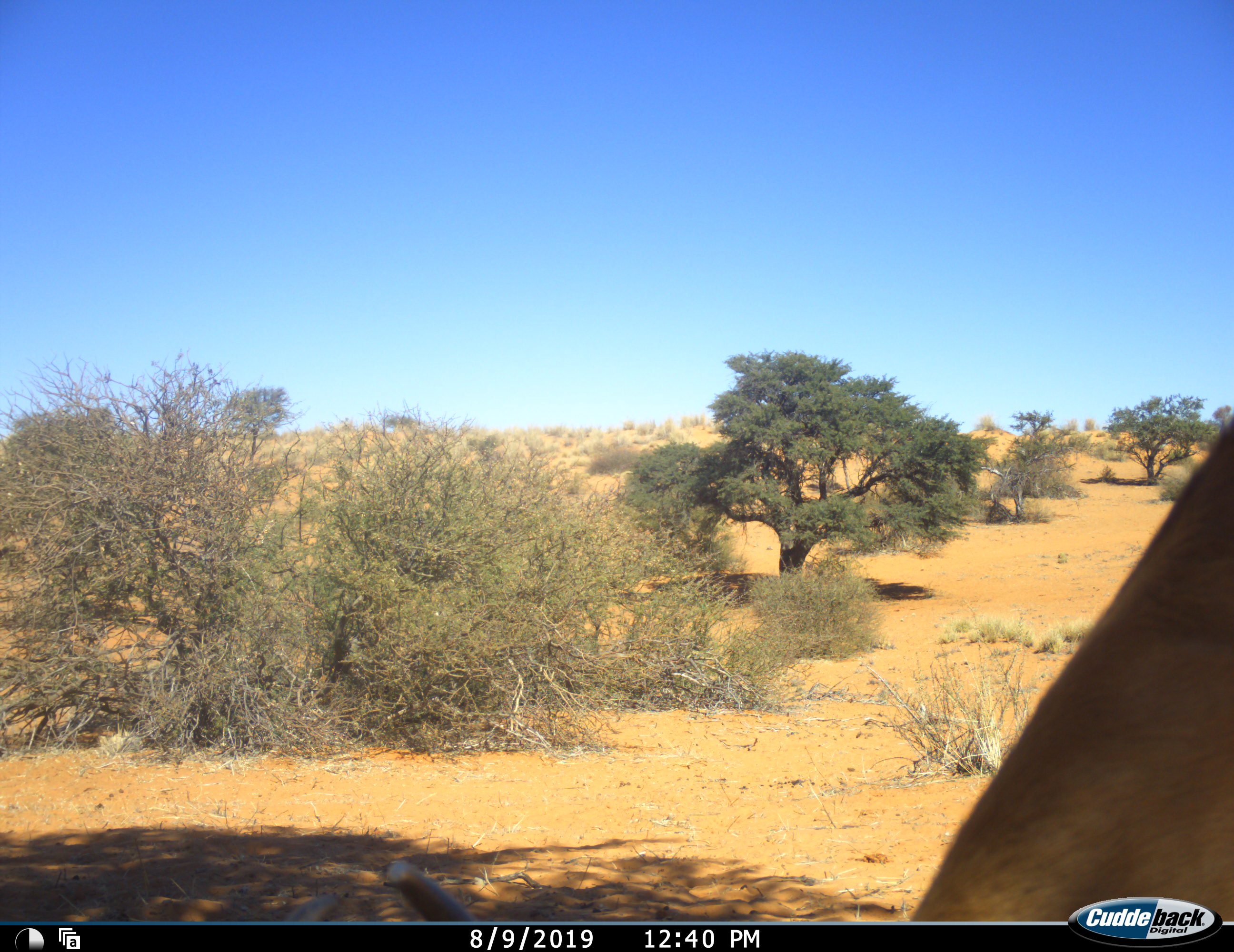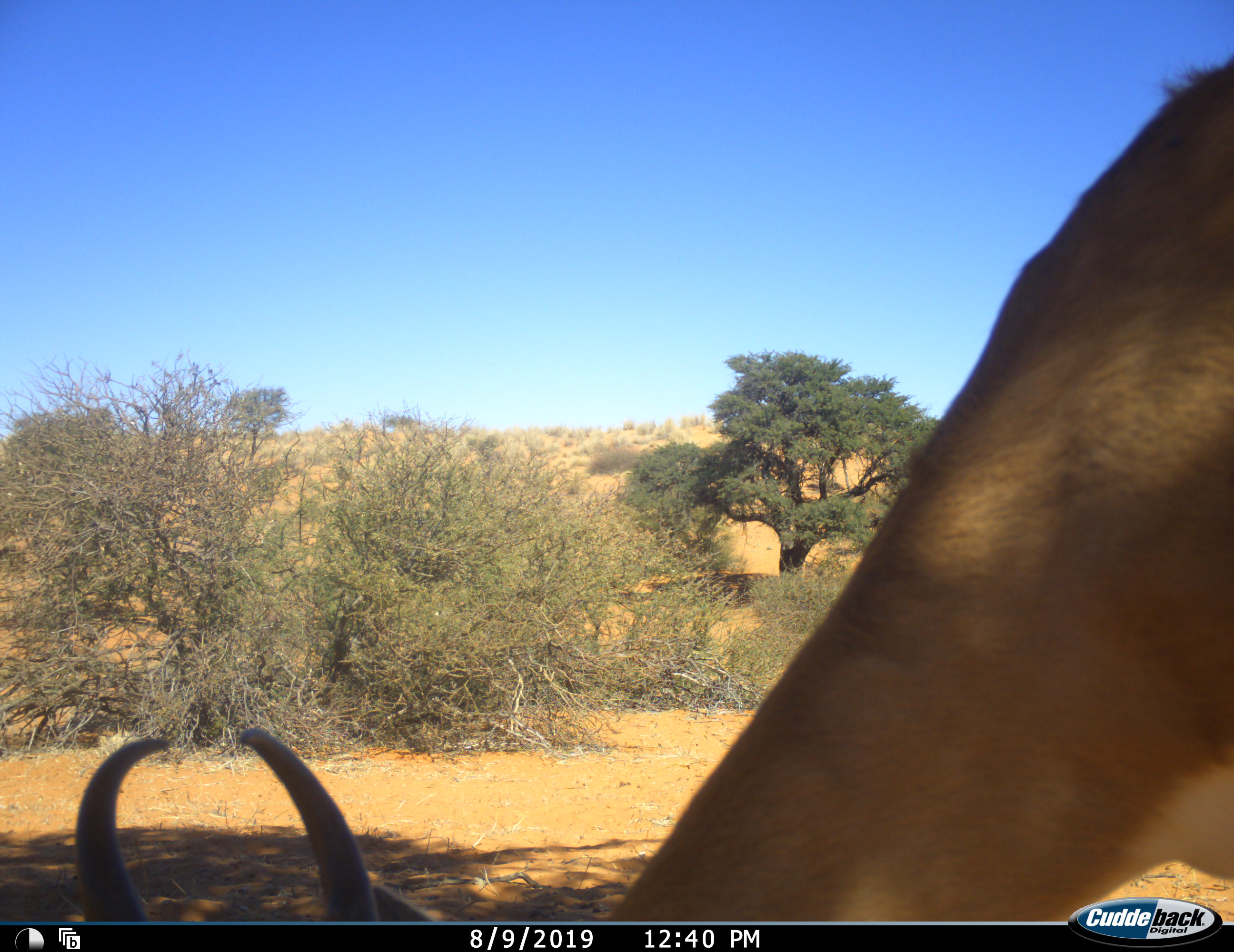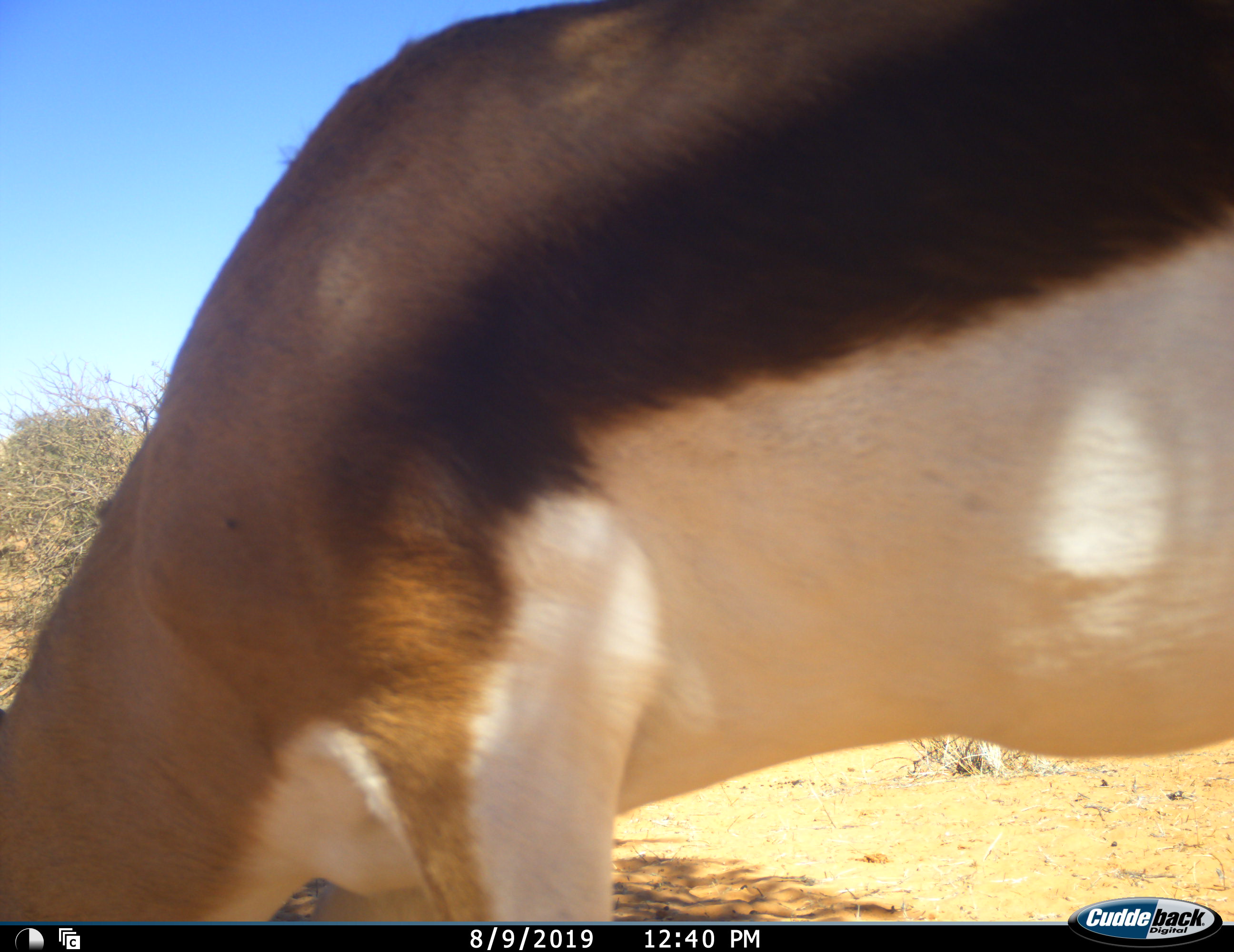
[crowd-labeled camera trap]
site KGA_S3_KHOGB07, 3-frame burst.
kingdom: Animalia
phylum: Chordata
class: Mammalia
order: Artiodactyla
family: Bovidae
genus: Antidorcas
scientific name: Antidorcas marsupialis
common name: springbok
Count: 1.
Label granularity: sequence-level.